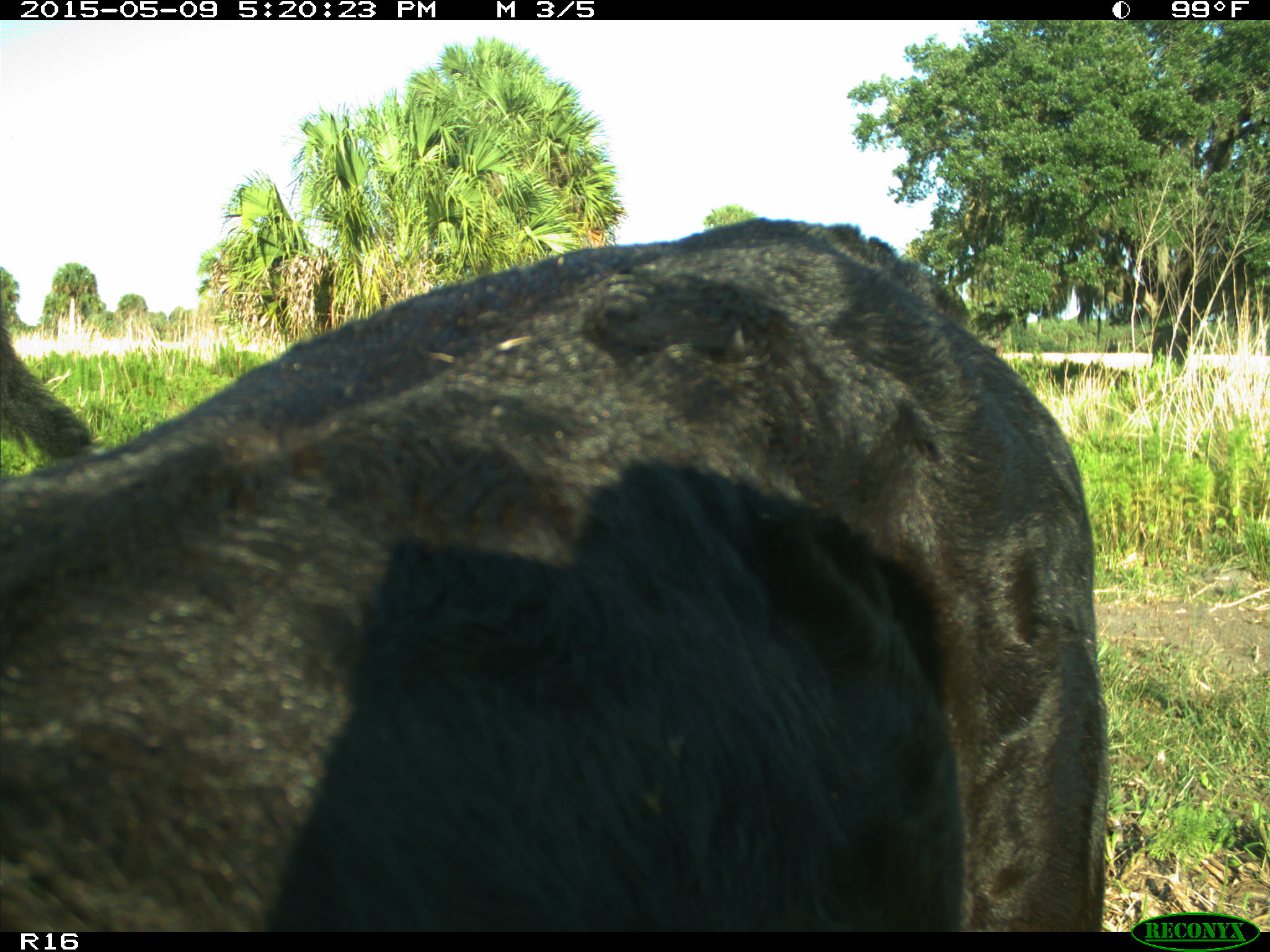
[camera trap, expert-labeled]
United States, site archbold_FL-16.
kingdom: Animalia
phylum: Chordata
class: Mammalia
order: Artiodactyla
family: Suidae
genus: Sus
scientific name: Sus scrofa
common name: wild boar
Sus scrofa (wild boar).